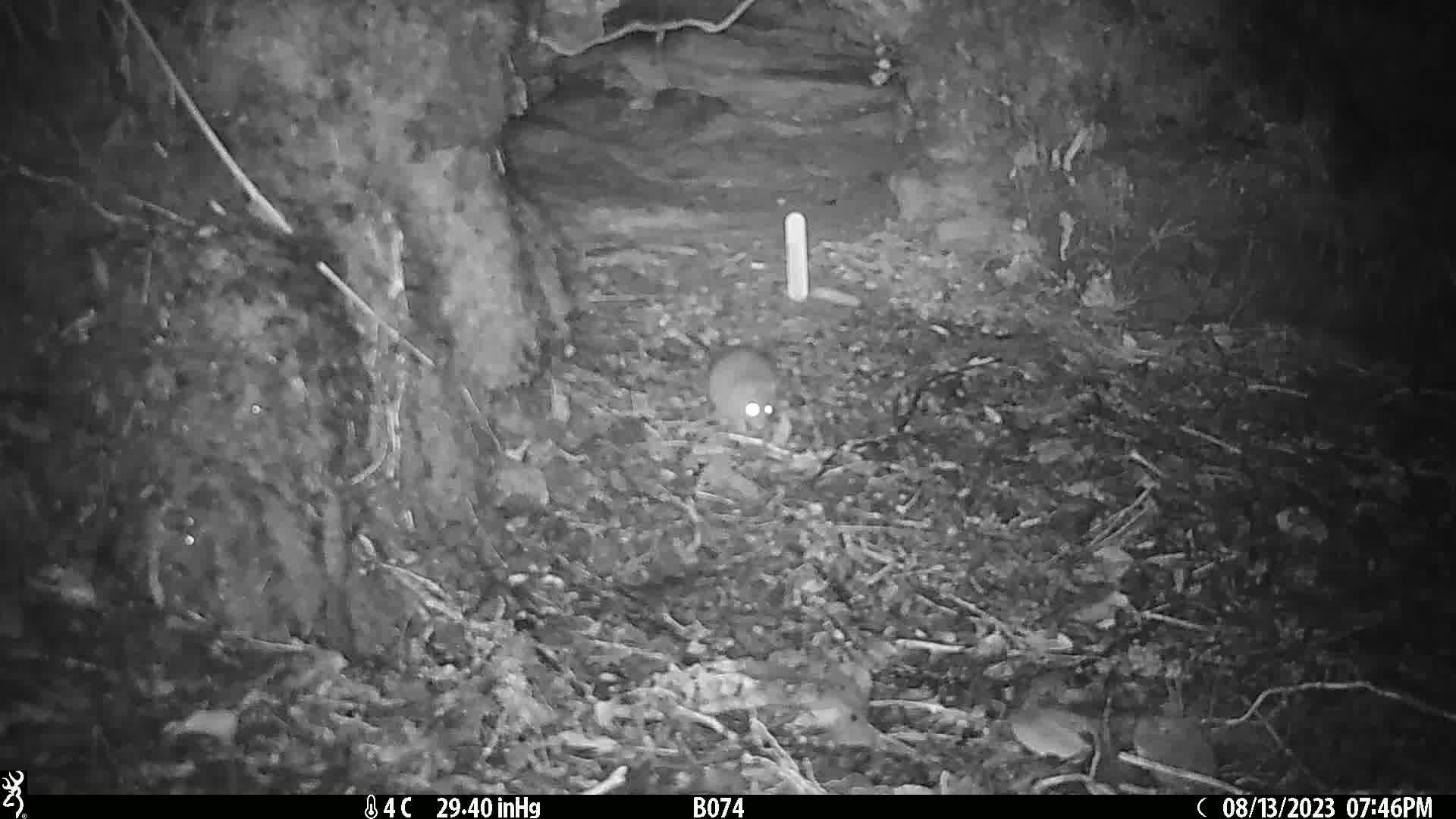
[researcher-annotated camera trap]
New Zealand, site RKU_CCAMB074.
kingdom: Animalia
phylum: Chordata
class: Mammalia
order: Rodentia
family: Muridae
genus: Rattus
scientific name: Rattus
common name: rat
Rat (Rattus).